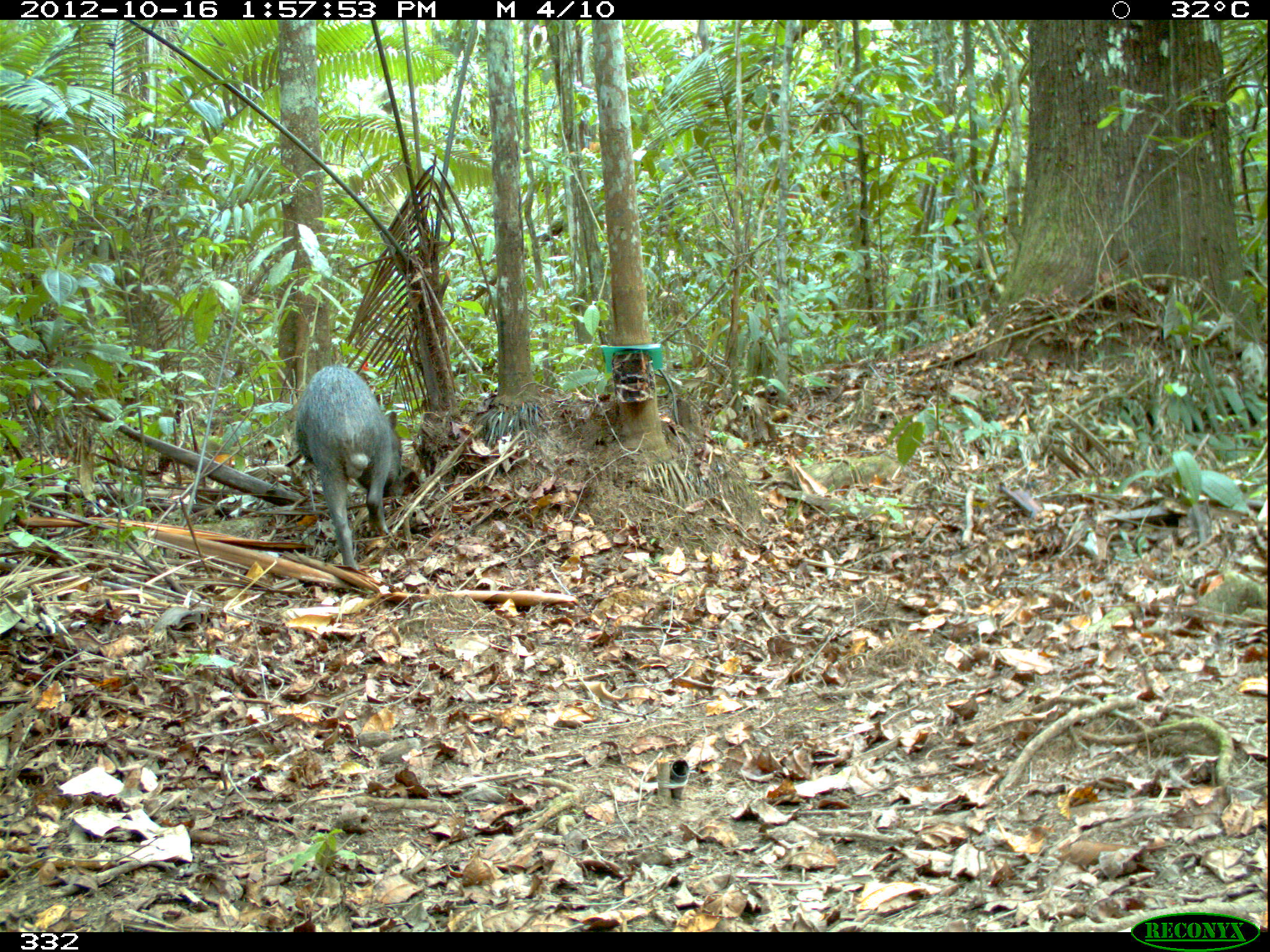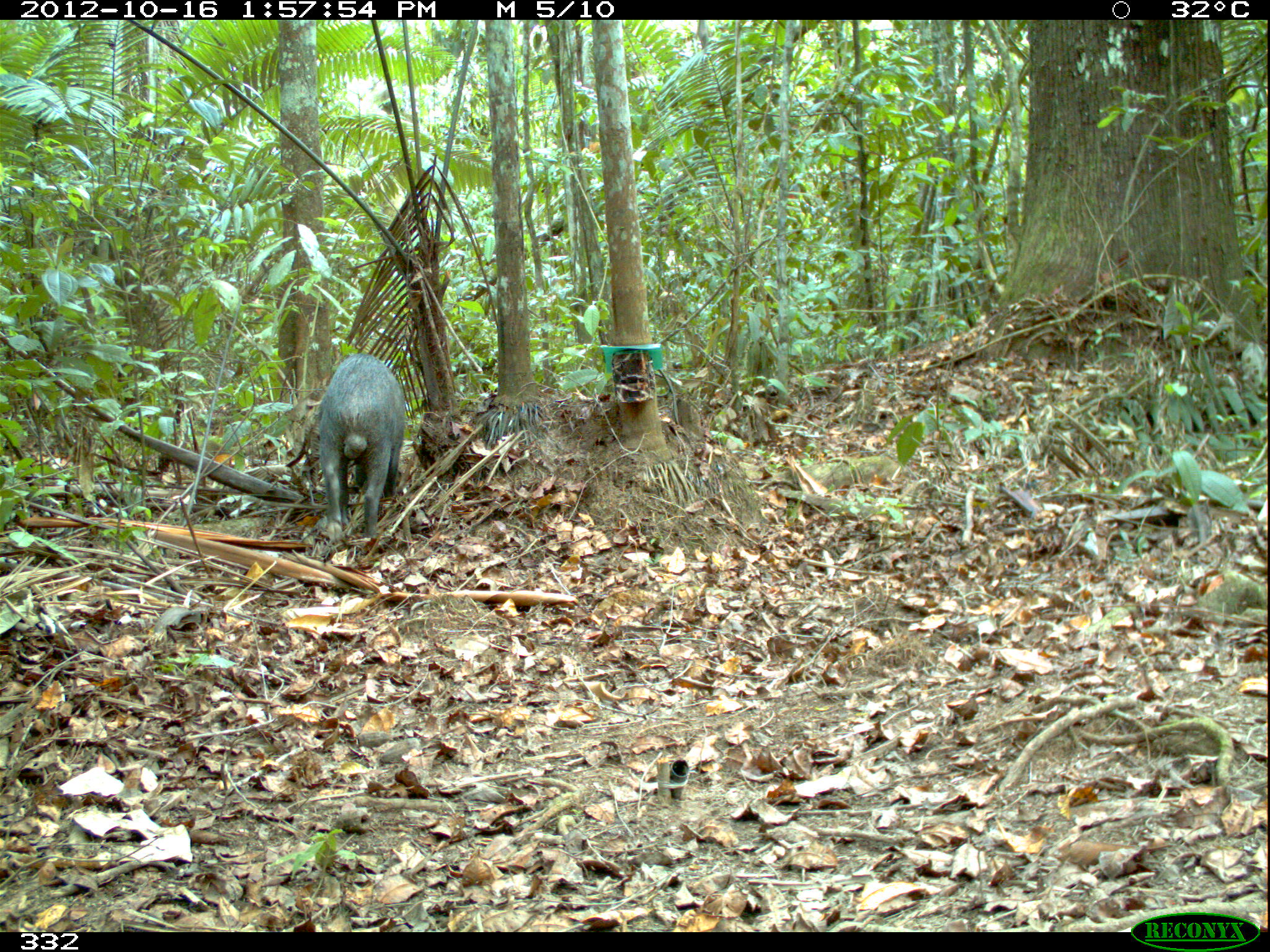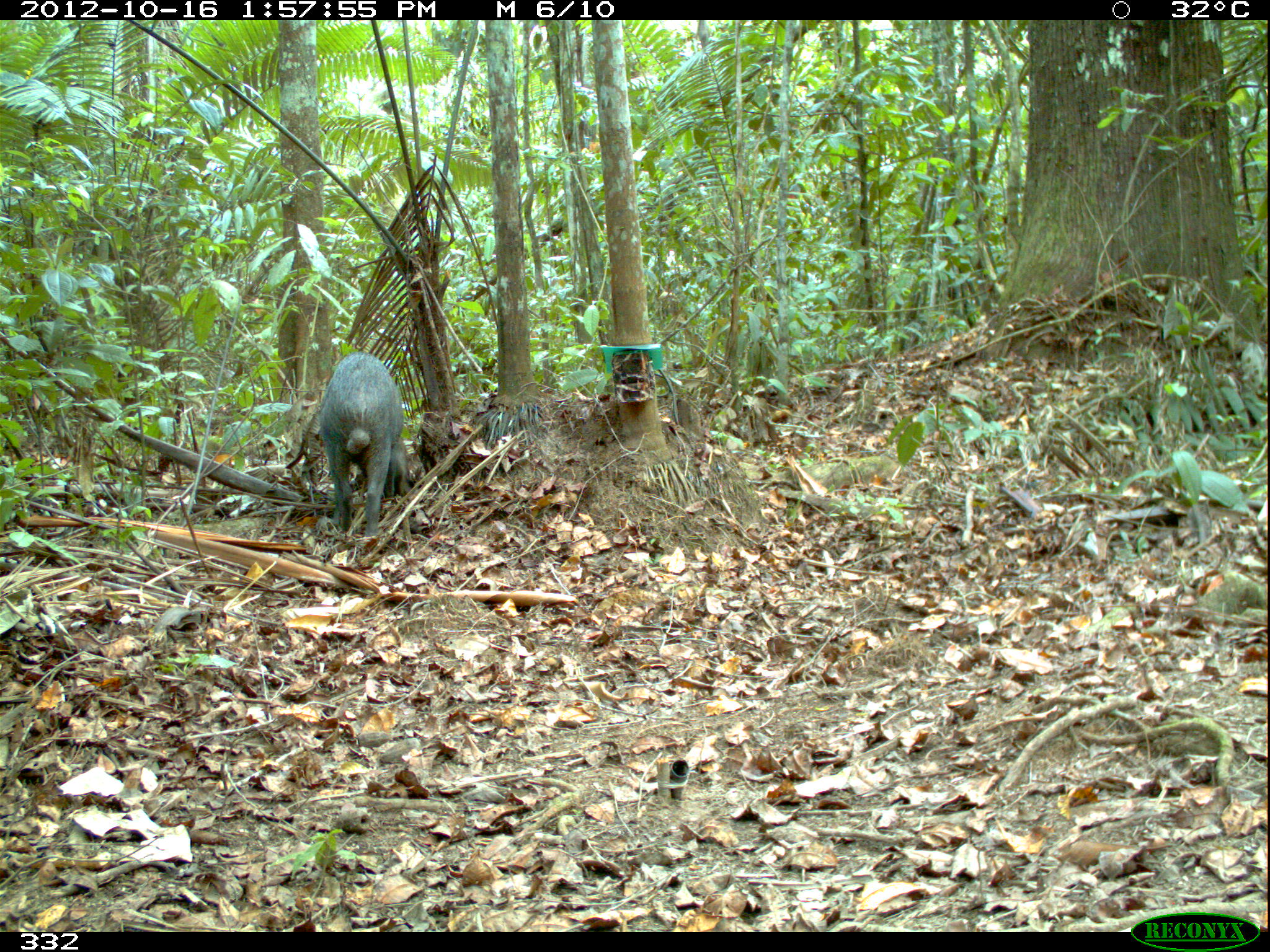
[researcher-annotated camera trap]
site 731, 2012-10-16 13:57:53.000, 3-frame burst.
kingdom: Animalia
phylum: Chordata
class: Mammalia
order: Artiodactyla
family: Tayassuidae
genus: Tayassu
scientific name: Tayassu pecari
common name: white-lipped peccary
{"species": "Tayassu pecari (white-lipped peccary)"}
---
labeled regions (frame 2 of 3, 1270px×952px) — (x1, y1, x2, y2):
tayassu pecari: (315, 351, 406, 542)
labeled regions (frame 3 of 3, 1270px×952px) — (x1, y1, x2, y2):
tayassu pecari: (314, 350, 409, 541)